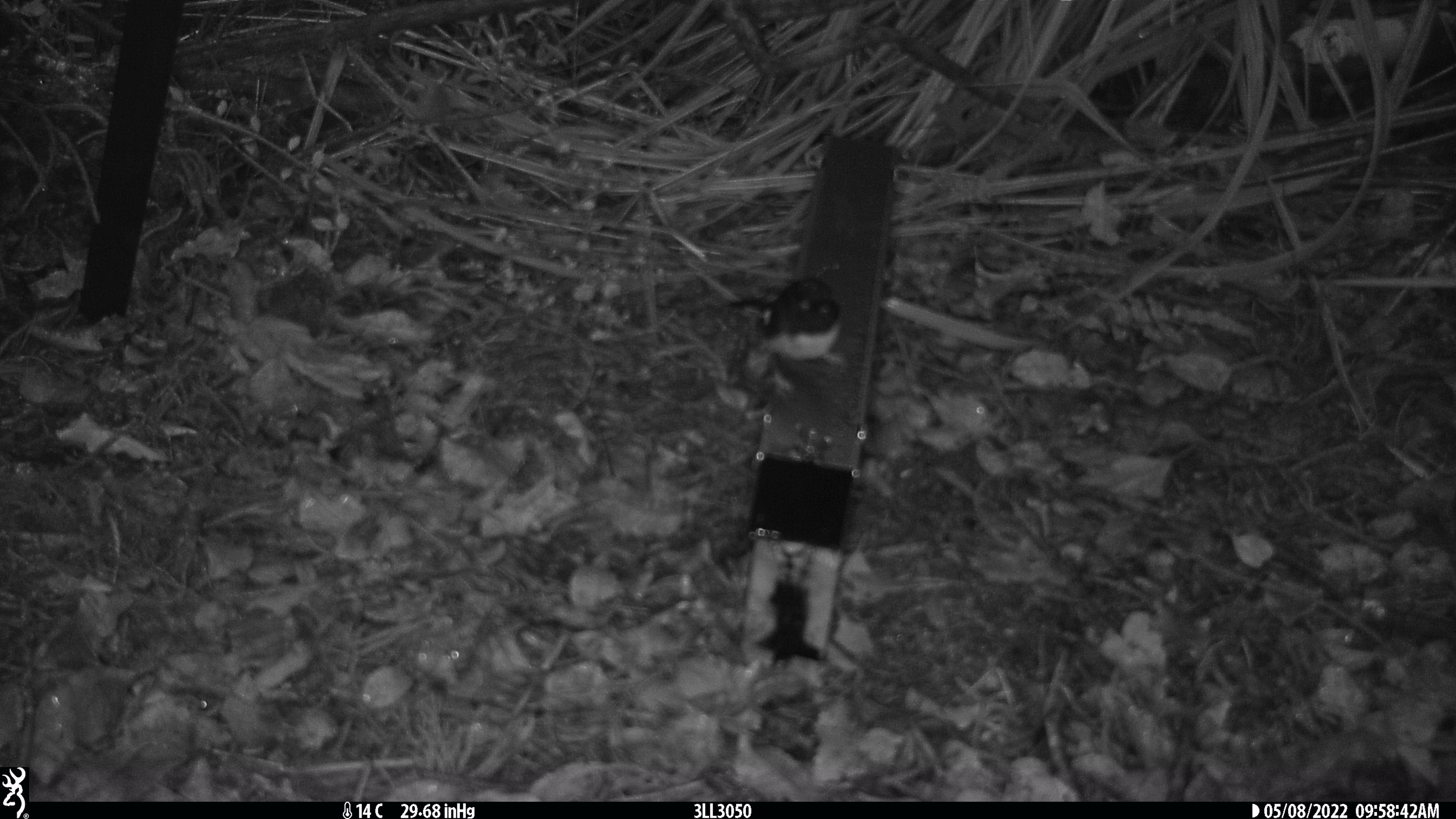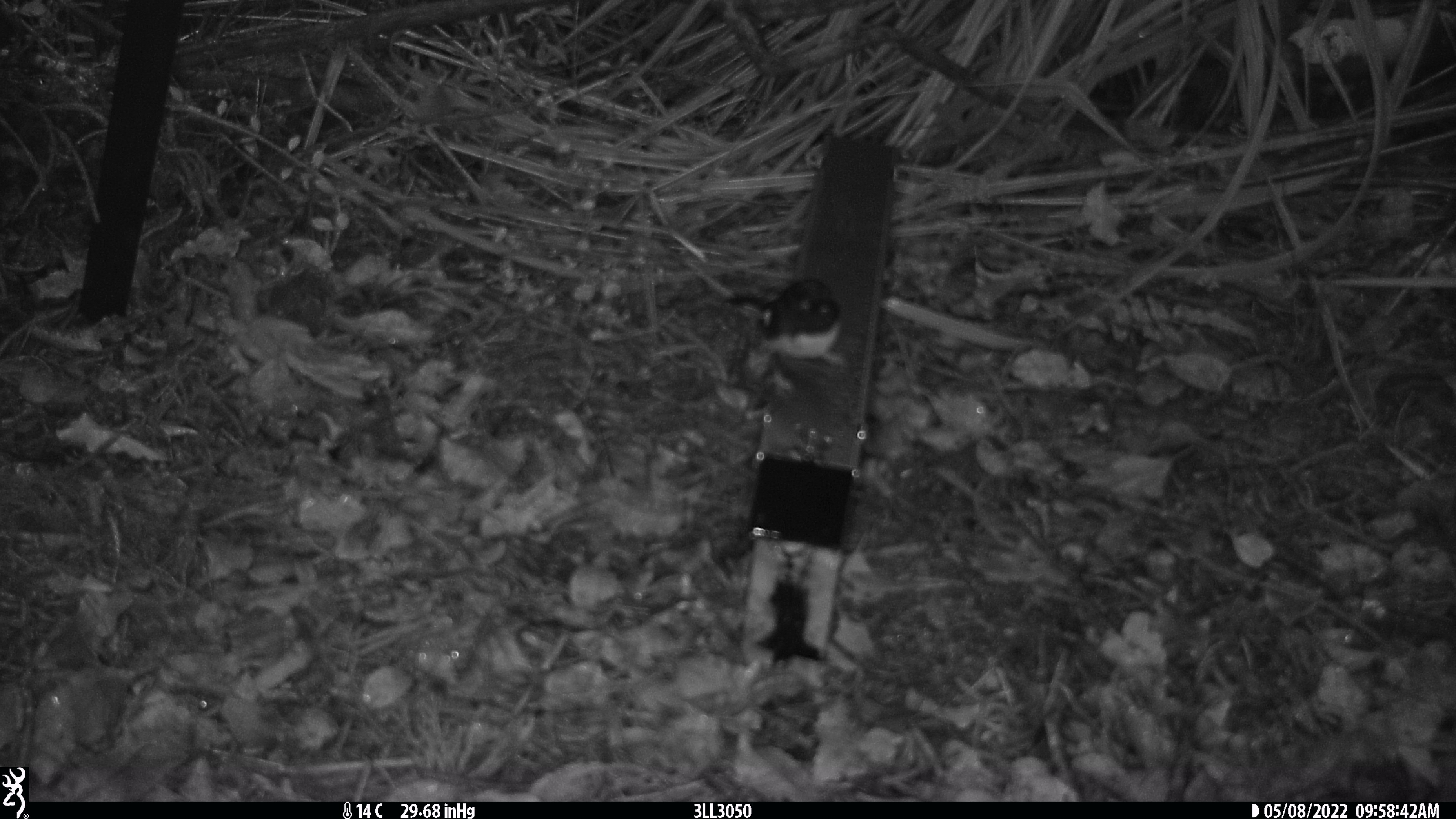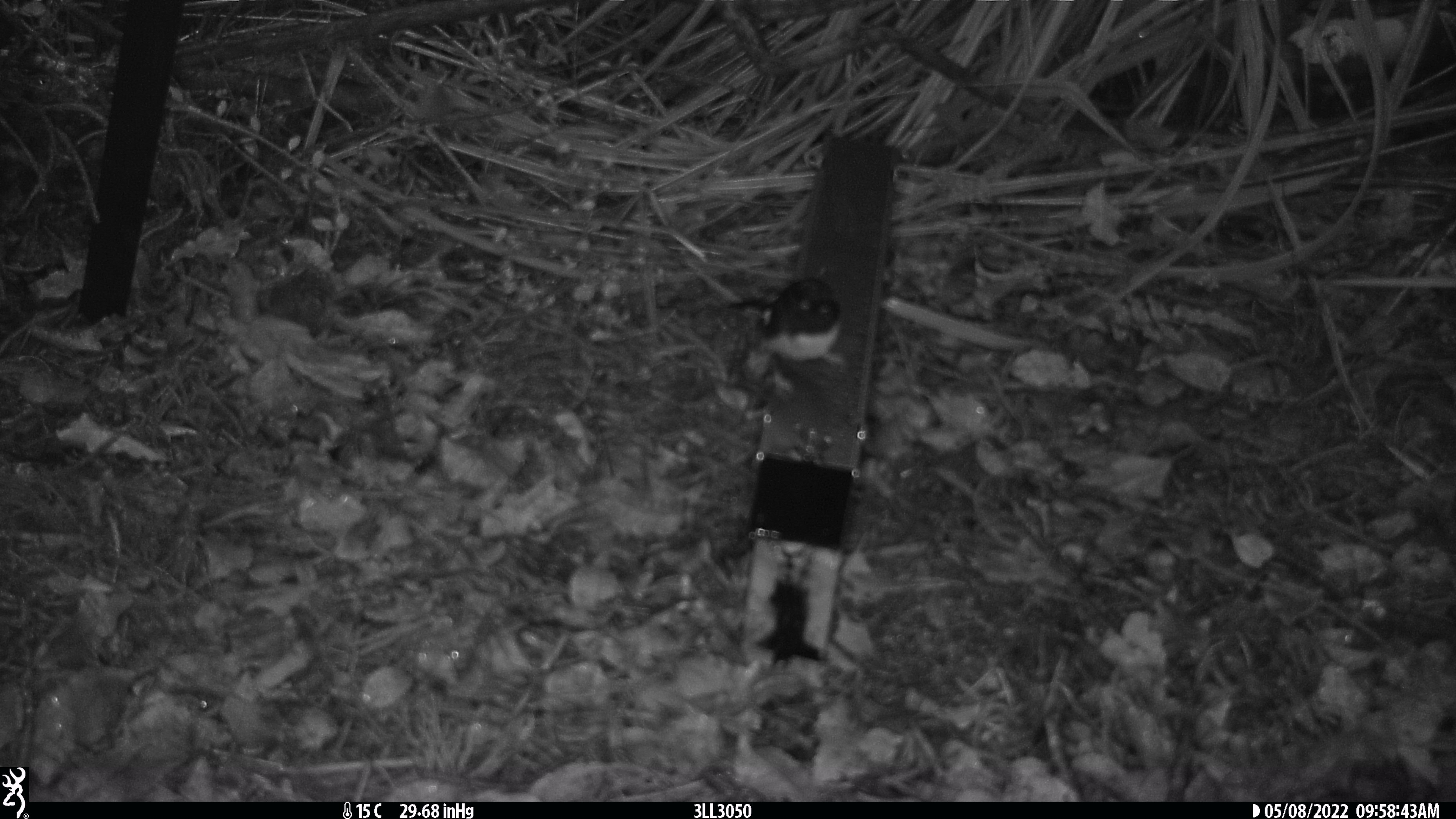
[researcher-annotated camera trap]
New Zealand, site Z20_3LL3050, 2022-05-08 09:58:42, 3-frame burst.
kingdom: Animalia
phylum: Chordata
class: Aves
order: Passeriformes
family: Petroicidae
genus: Petroica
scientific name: Petroica macrocephala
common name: tomtit